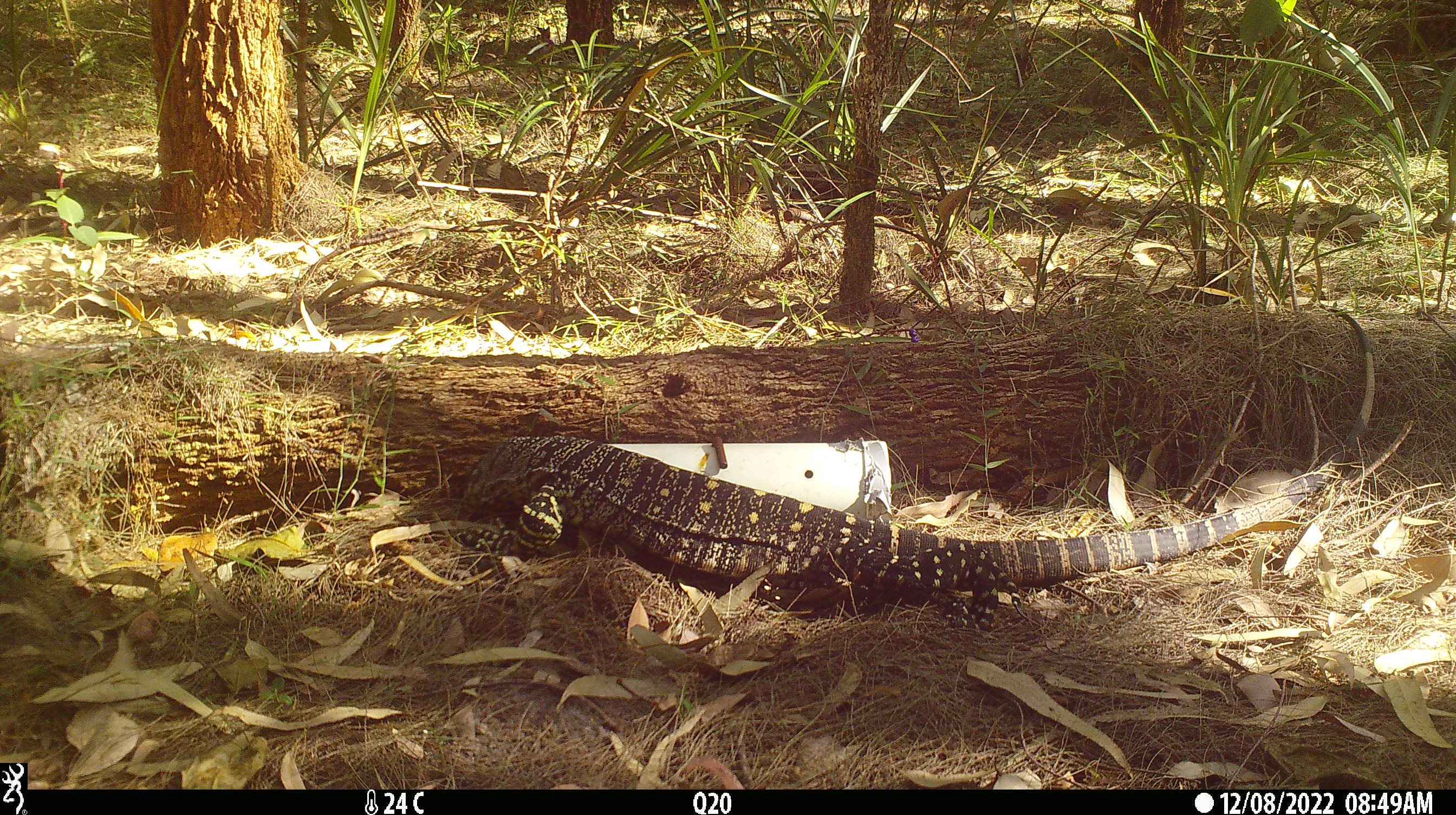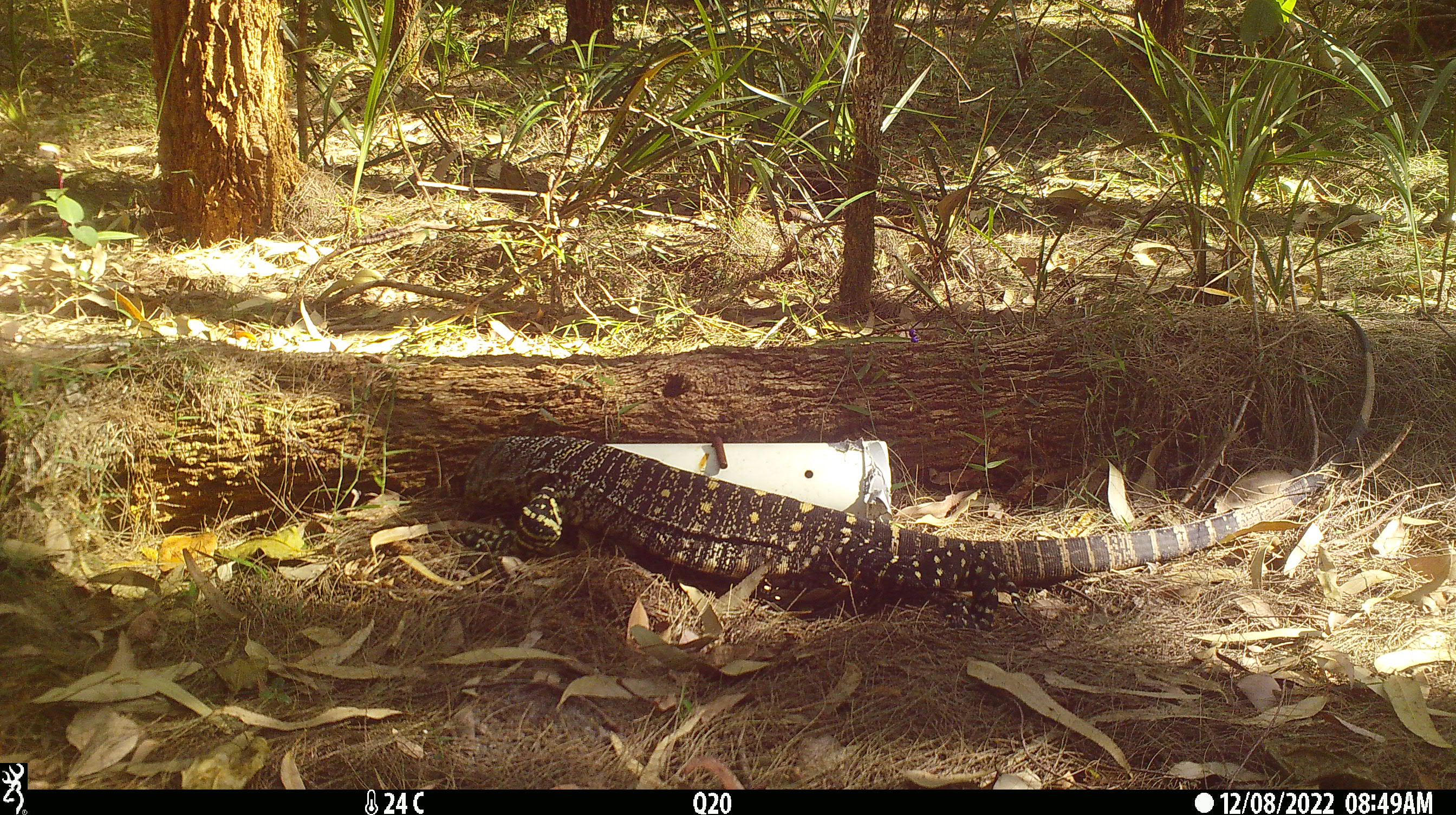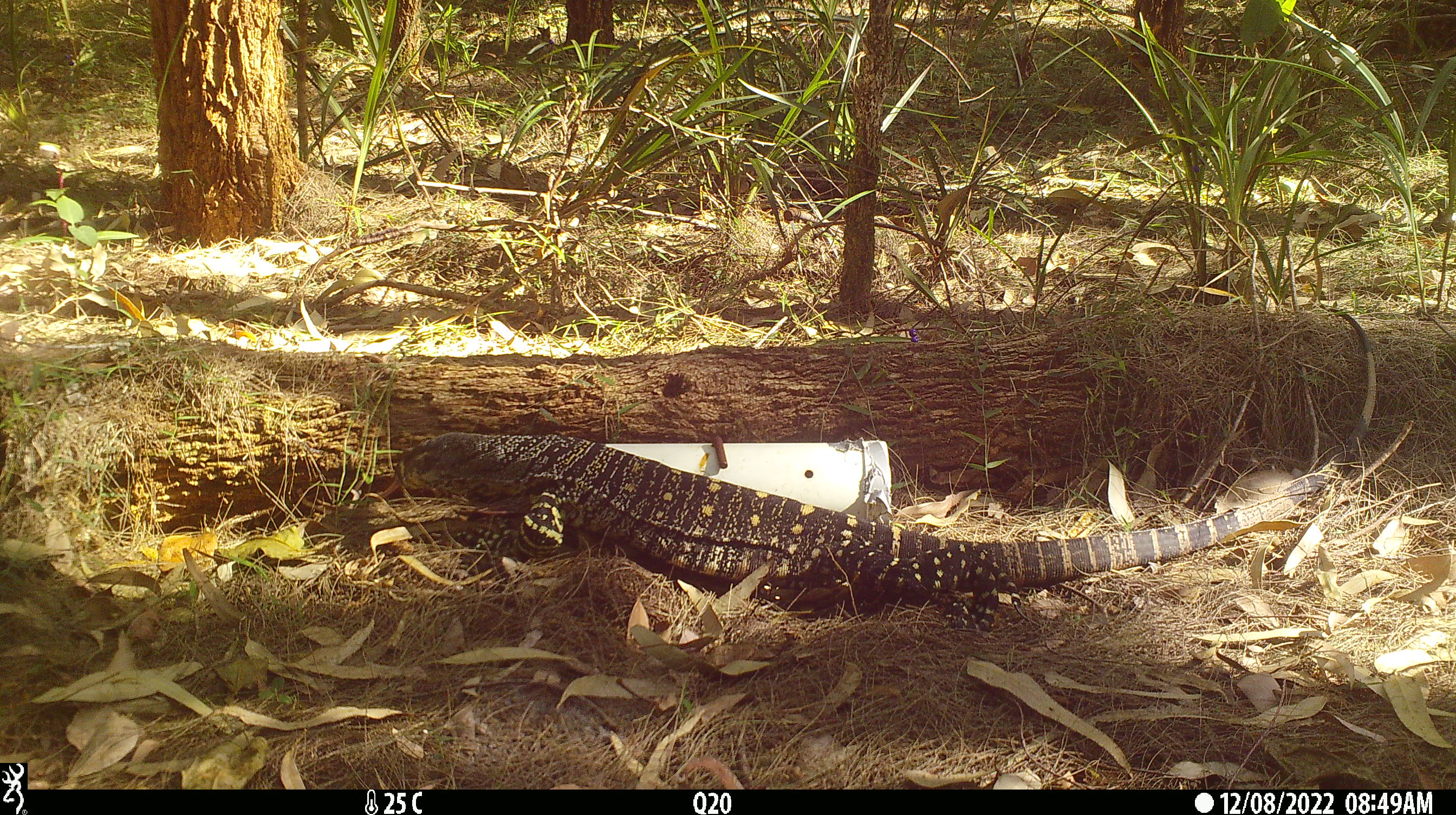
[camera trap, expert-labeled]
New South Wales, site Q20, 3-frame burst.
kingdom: Animalia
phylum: Chordata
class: Reptilia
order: Squamata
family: Varanidae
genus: Varanus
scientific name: Varanus varius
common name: lace monitor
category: goanna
Goanna (lace monitor) (Varanus varius).